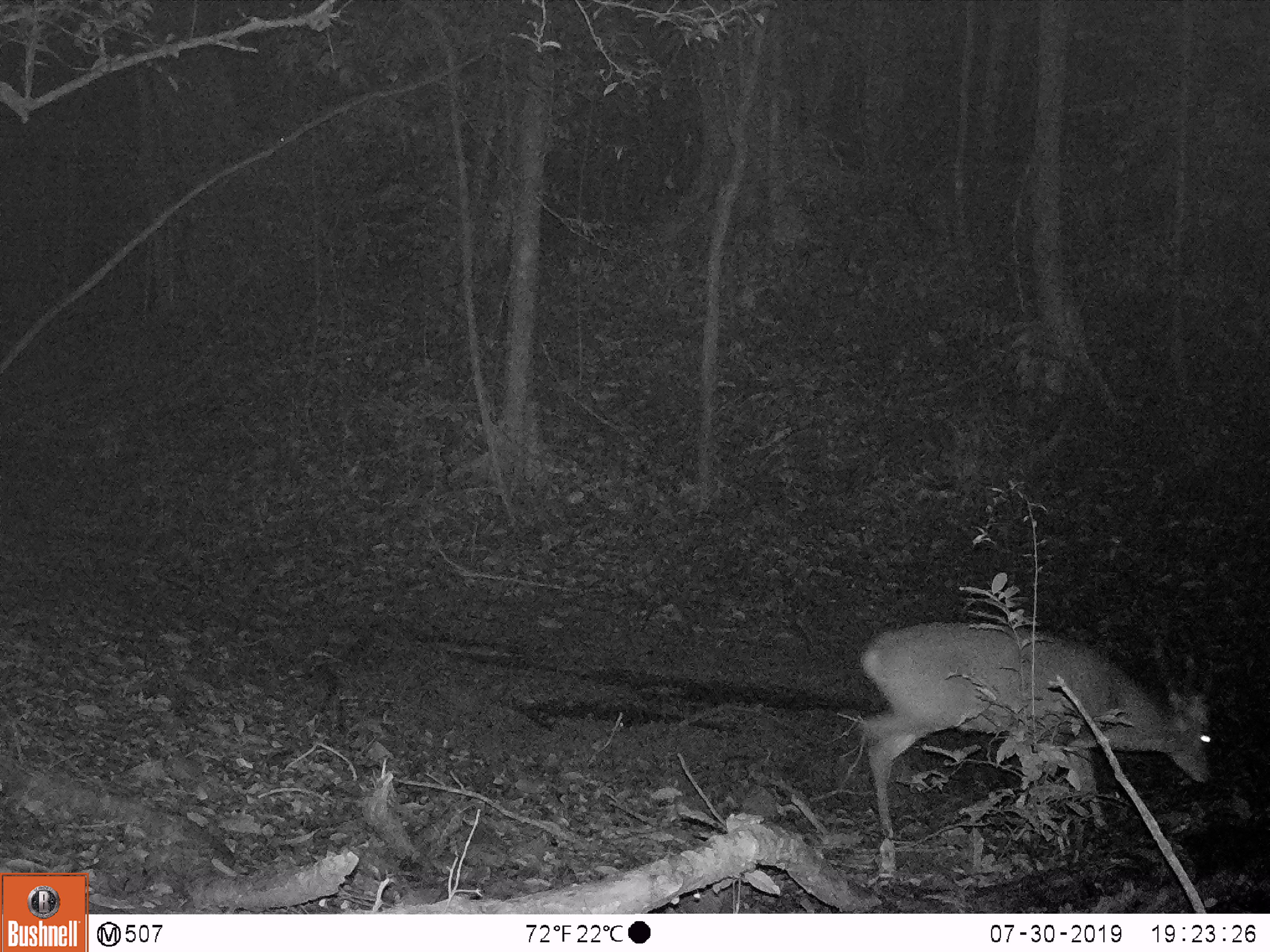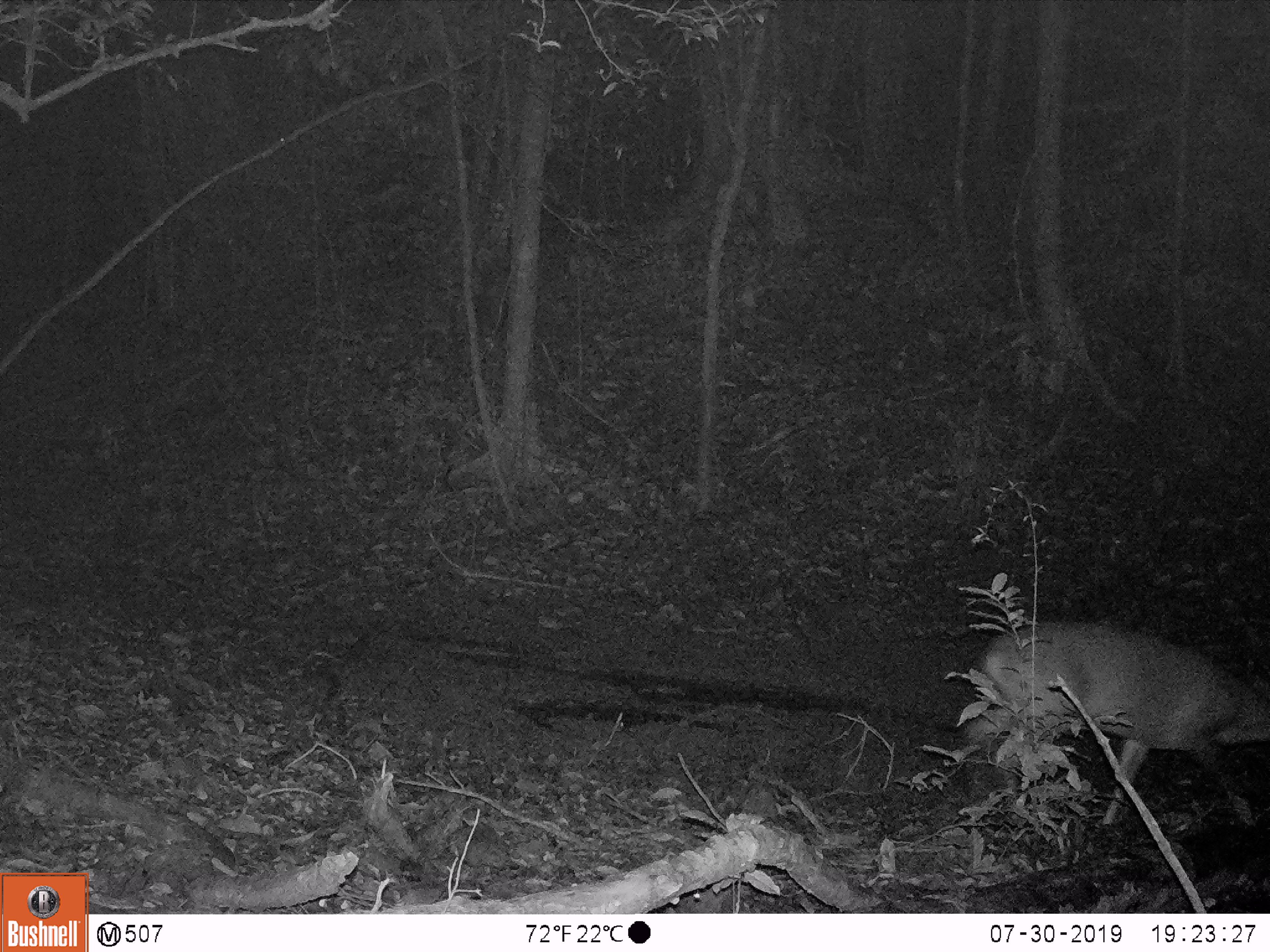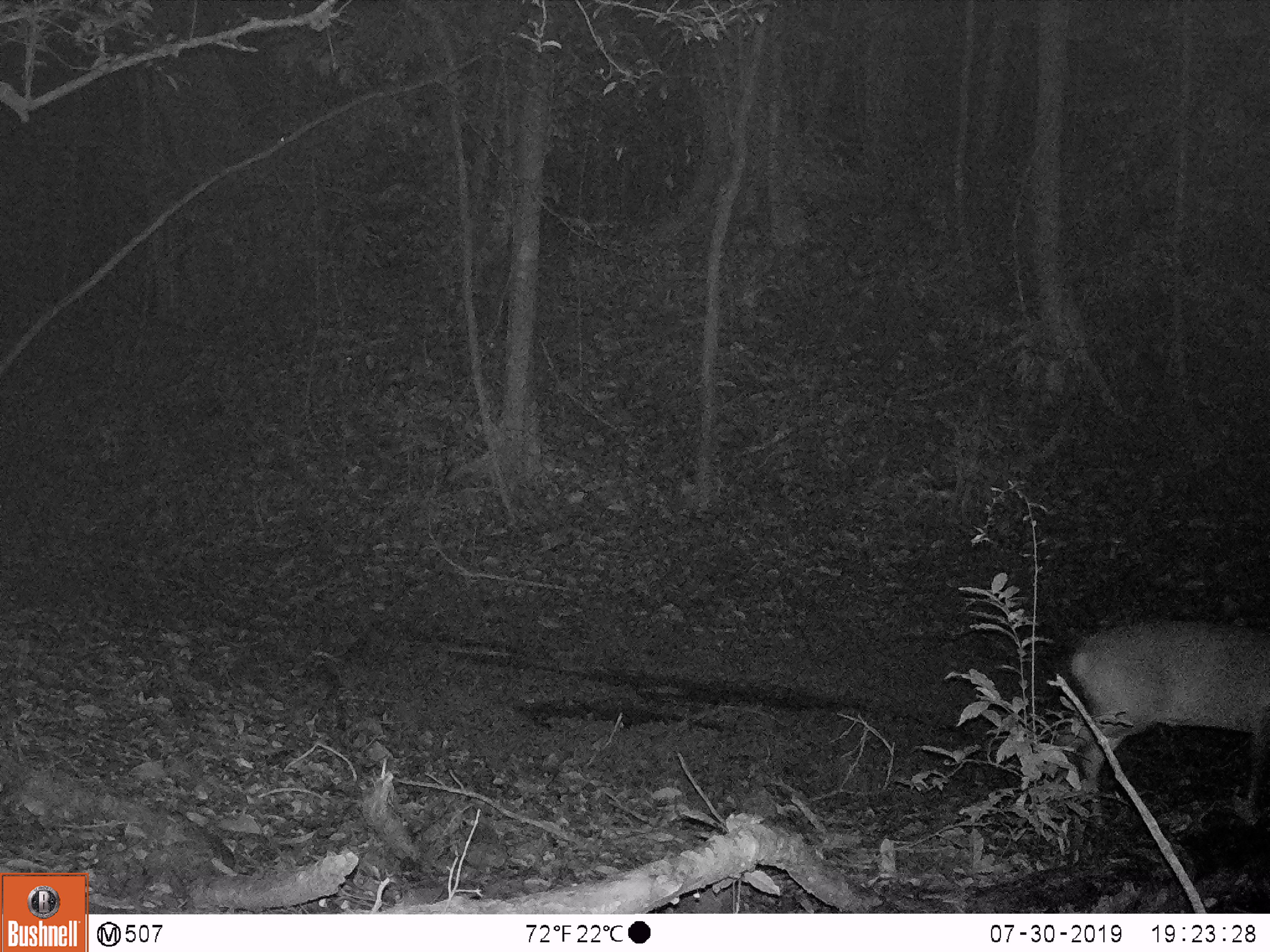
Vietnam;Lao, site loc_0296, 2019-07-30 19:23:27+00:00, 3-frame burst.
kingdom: Animalia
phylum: Chordata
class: Mammalia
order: Artiodactyla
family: Cervidae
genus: Muntiacus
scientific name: Muntiacus vuquangensis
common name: large-antlered muntjac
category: large antlered muntjac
Large antlered muntjac (large-antlered muntjac) (Muntiacus vuquangensis). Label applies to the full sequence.